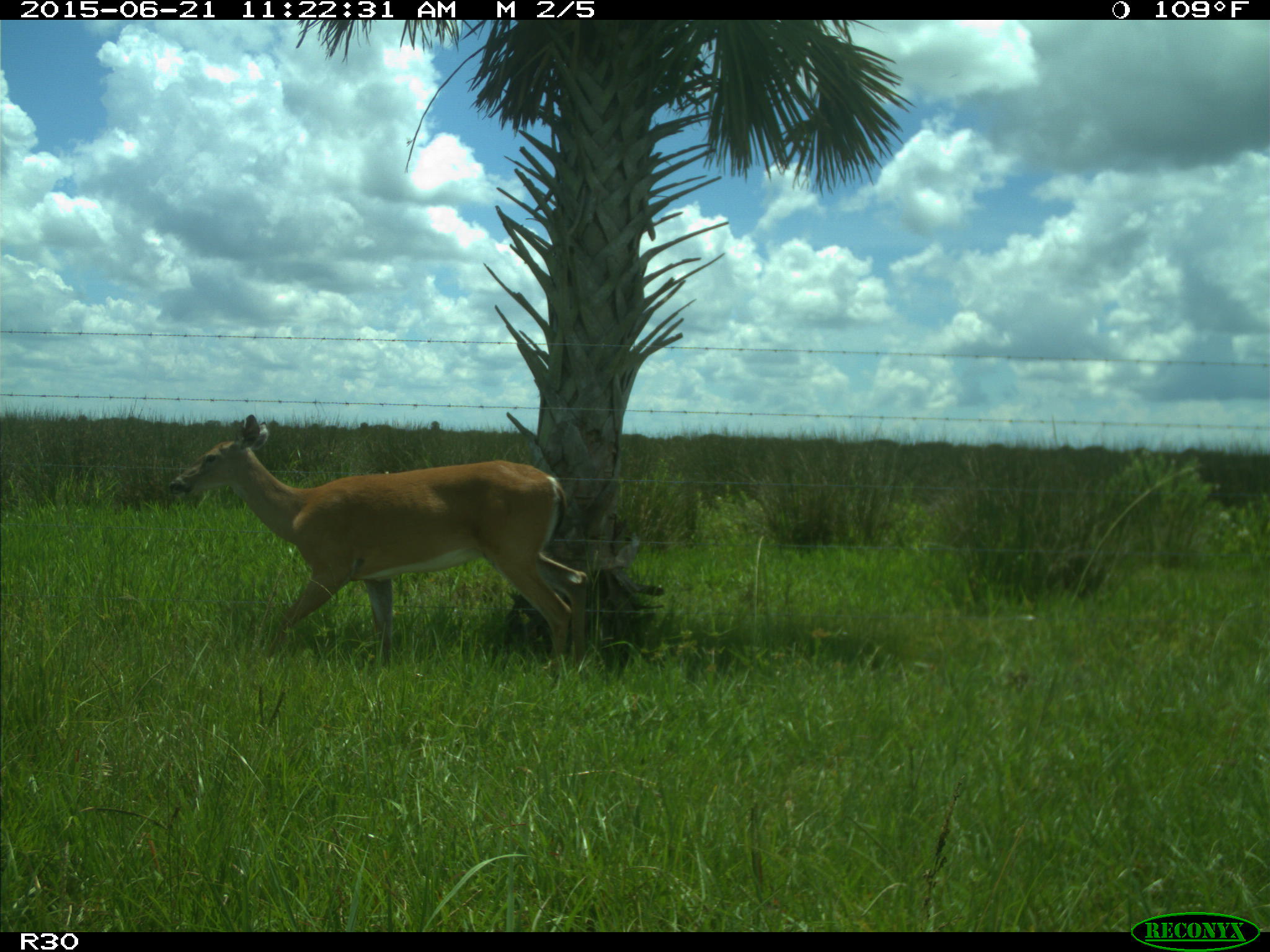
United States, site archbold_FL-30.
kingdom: Animalia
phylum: Chordata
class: Mammalia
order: Artiodactyla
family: Cervidae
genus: Odocoileus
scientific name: Odocoileus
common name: deer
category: unidentified deer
Unidentified deer (deer) (Odocoileus).